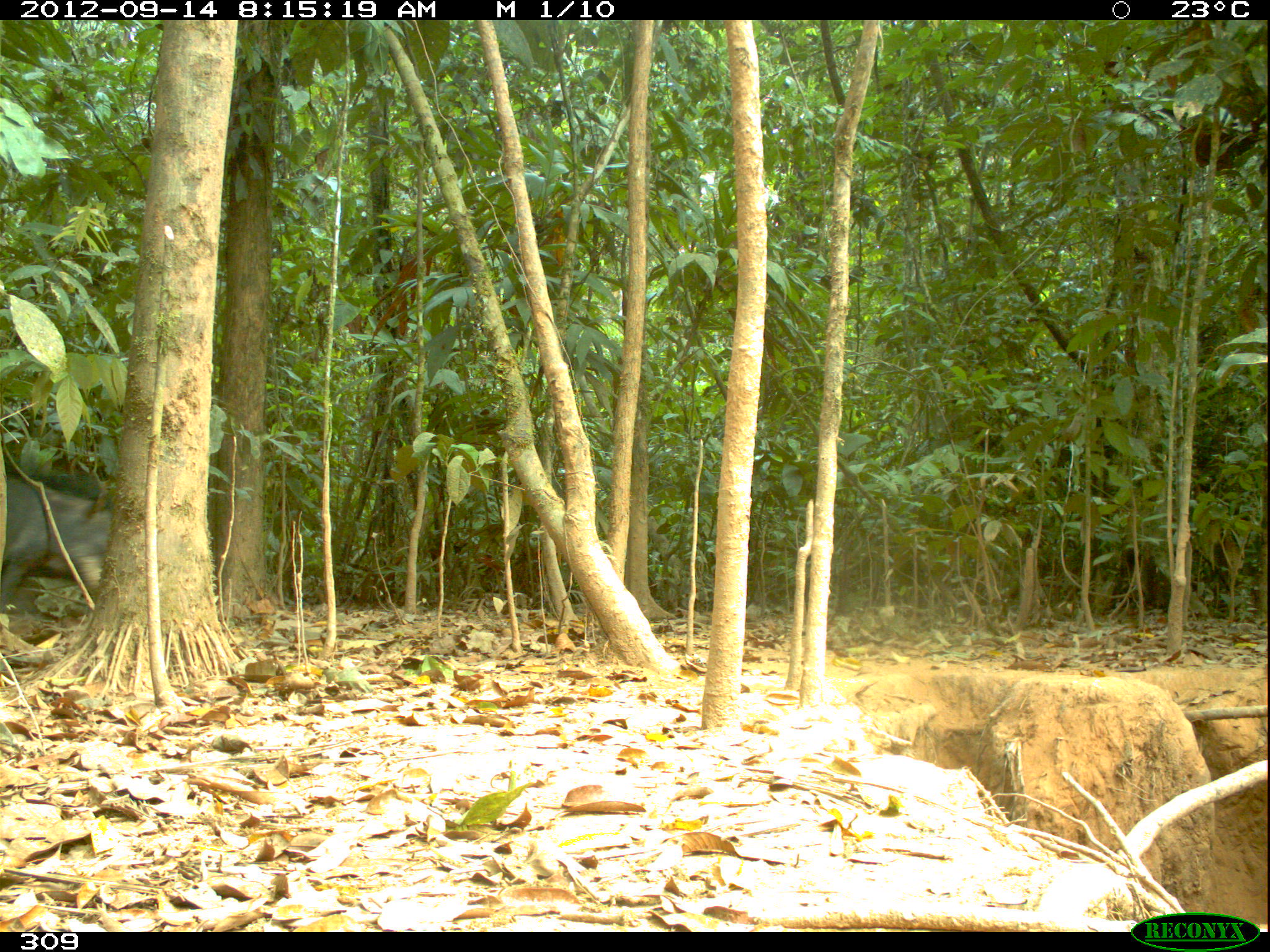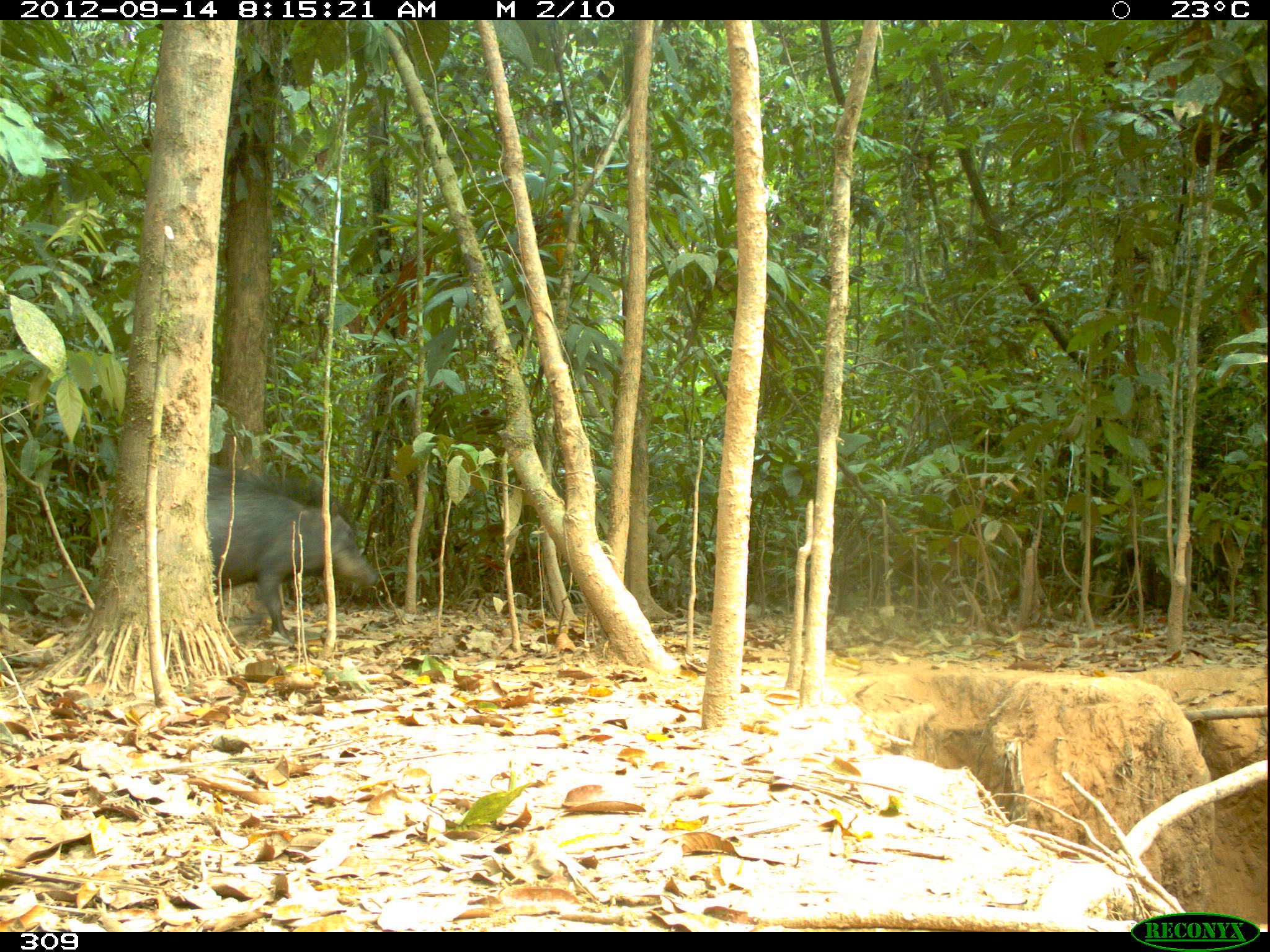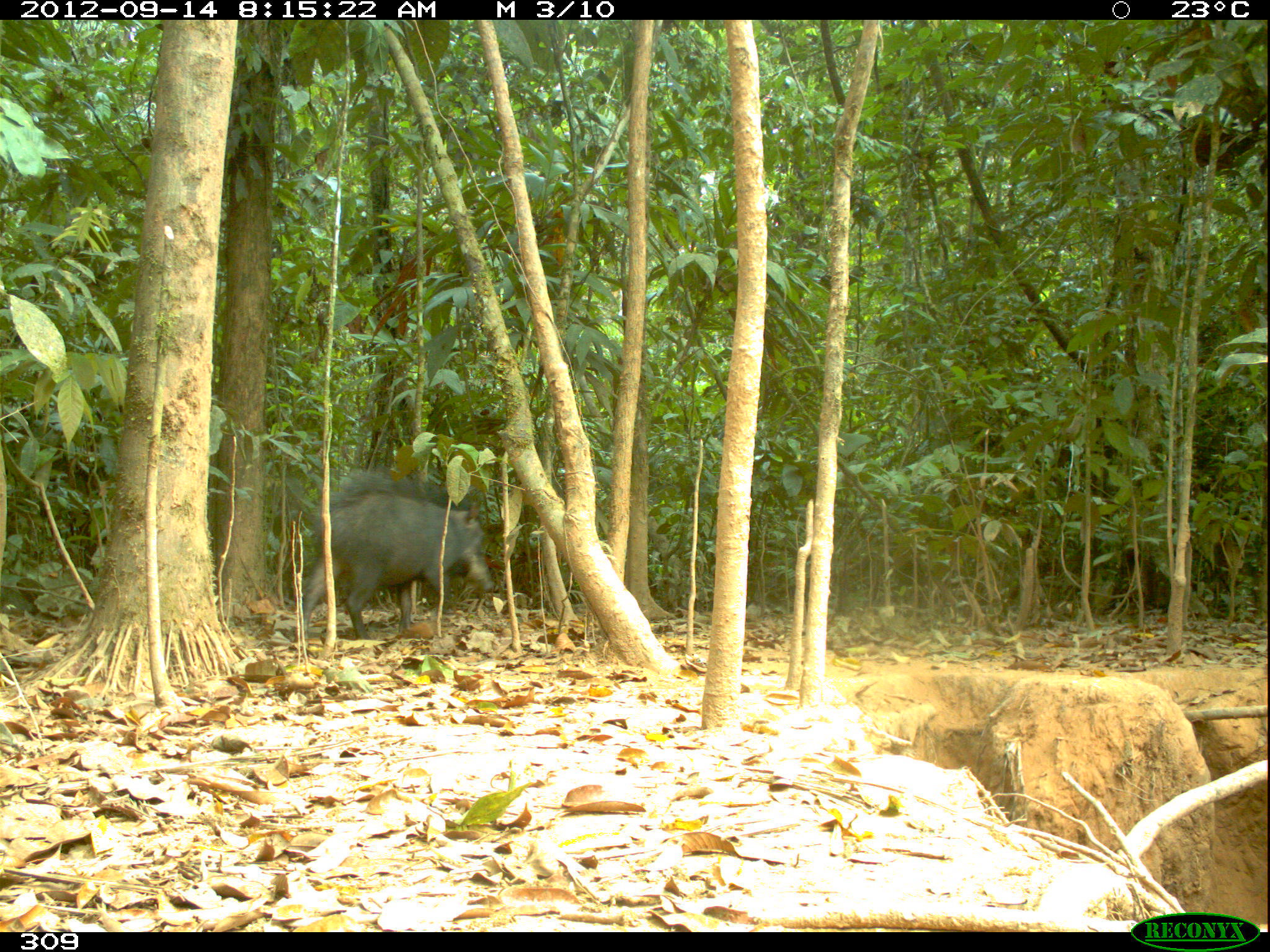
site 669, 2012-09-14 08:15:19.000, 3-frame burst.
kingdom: Animalia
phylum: Chordata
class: Mammalia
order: Artiodactyla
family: Tayassuidae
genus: Tayassu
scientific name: Tayassu pecari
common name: white-lipped peccary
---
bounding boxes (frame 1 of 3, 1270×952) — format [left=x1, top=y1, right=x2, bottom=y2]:
tayassu pecari: [left=0, top=466, right=113, bottom=626]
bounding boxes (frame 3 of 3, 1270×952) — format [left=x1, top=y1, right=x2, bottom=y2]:
tayassu pecari: [left=300, top=468, right=495, bottom=639]